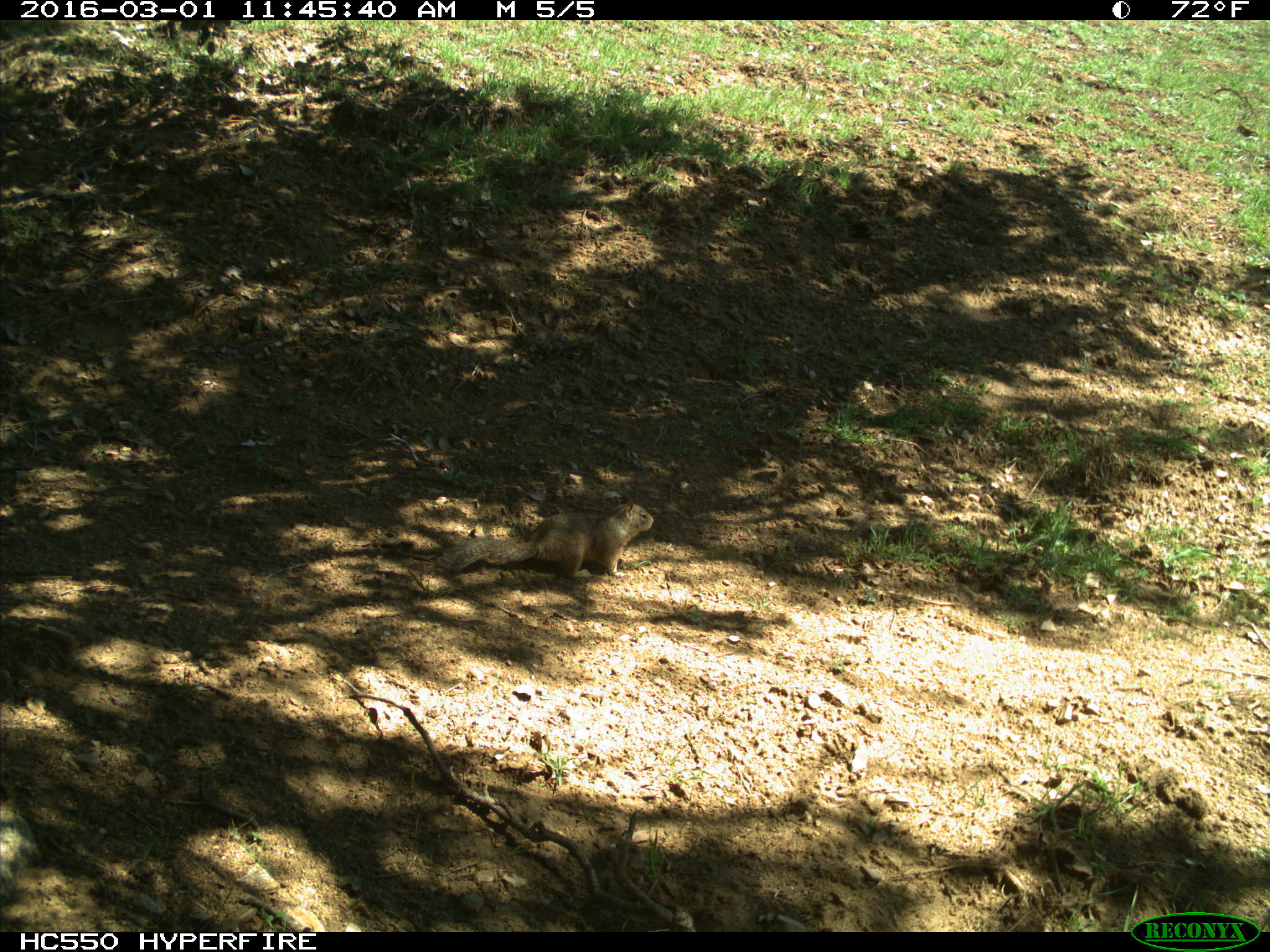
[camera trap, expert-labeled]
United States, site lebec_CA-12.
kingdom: Animalia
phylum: Chordata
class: Mammalia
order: Rodentia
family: Sciuridae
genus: Otospermophilus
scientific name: Otospermophilus beecheyi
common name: california ground squirrel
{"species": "Otospermophilus beecheyi (california ground squirrel)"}